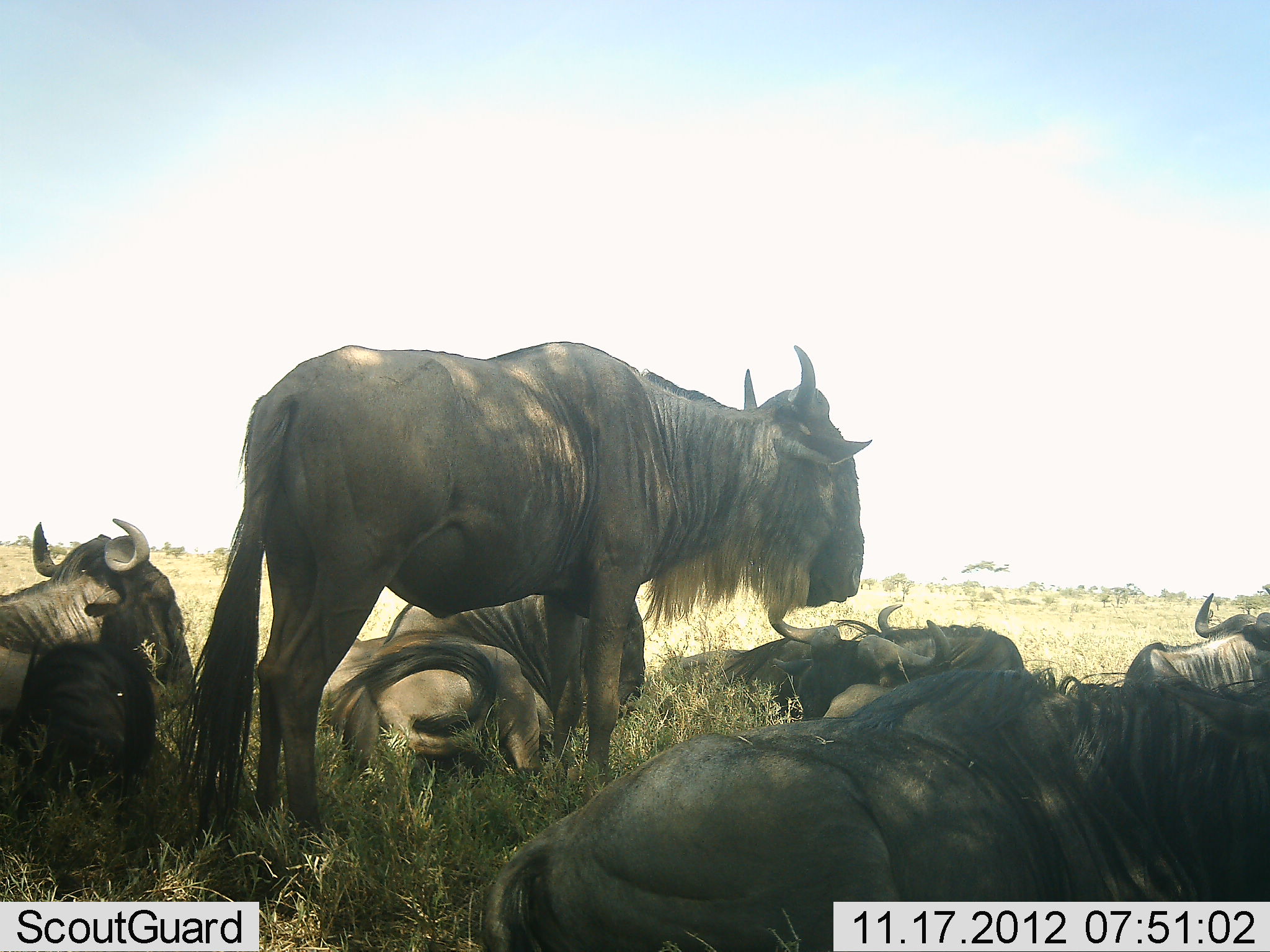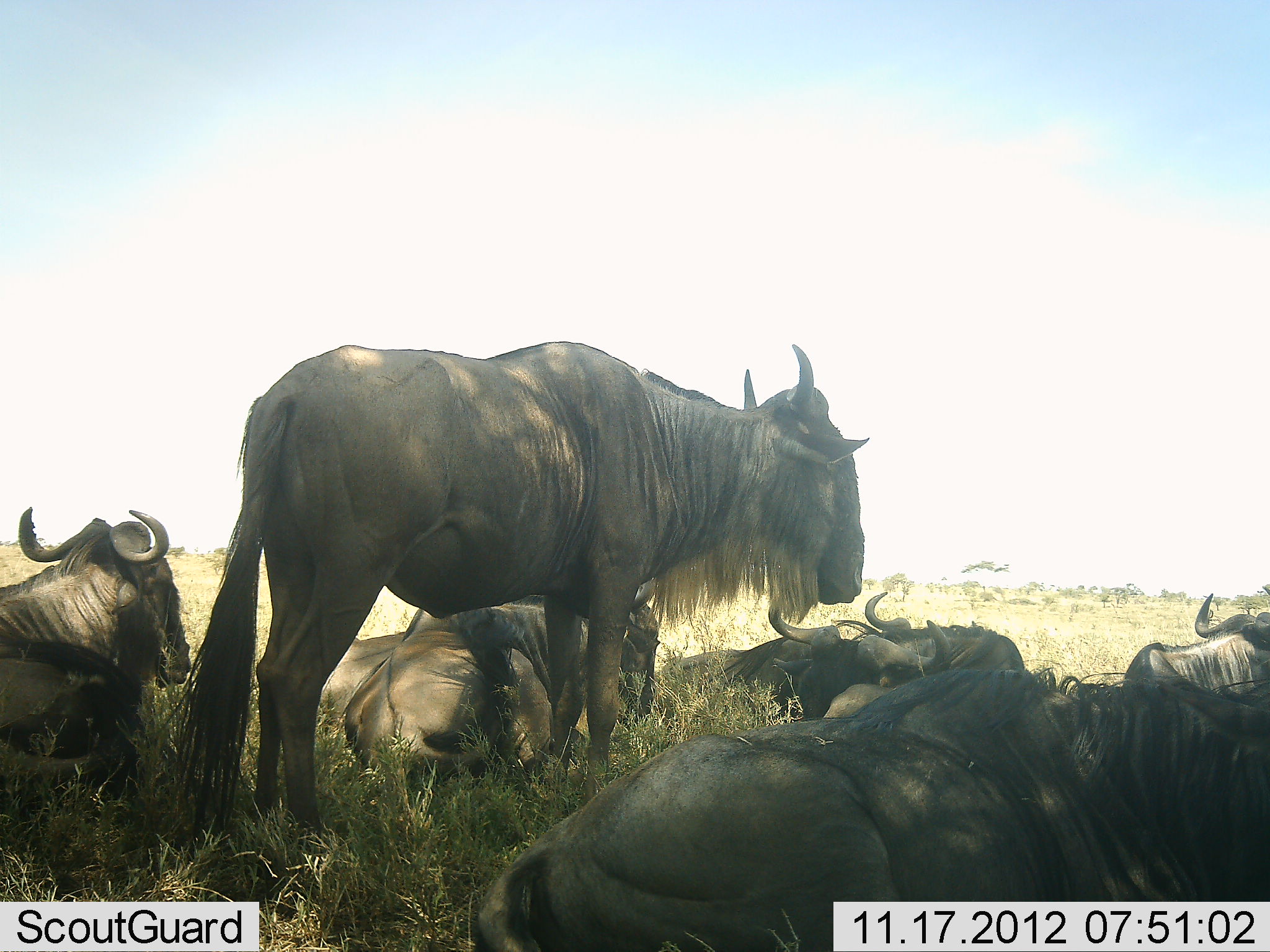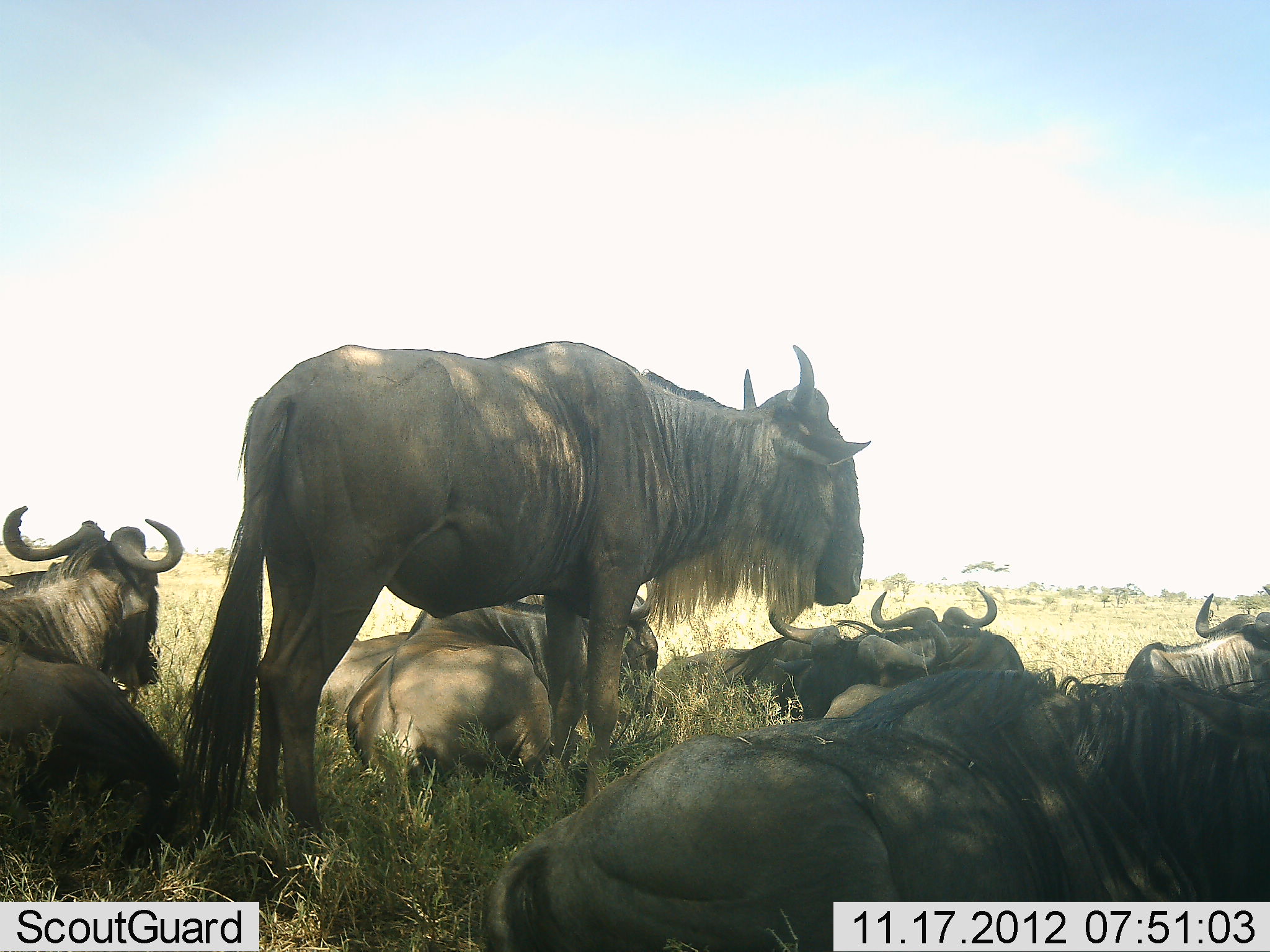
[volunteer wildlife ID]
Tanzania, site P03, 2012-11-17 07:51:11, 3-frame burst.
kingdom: Animalia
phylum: Chordata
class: Mammalia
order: Artiodactyla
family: Bovidae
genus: Connochaetes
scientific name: Connochaetes taurinus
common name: blue wildebeest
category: wildebeest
Wildebeest (blue wildebeest) (Connochaetes taurinus), count 8. Behavior (volunteer vote fractions): standing 70%, resting 100%, moving 0%, interacting 0%. Young present (vote fraction): 0%. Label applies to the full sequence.